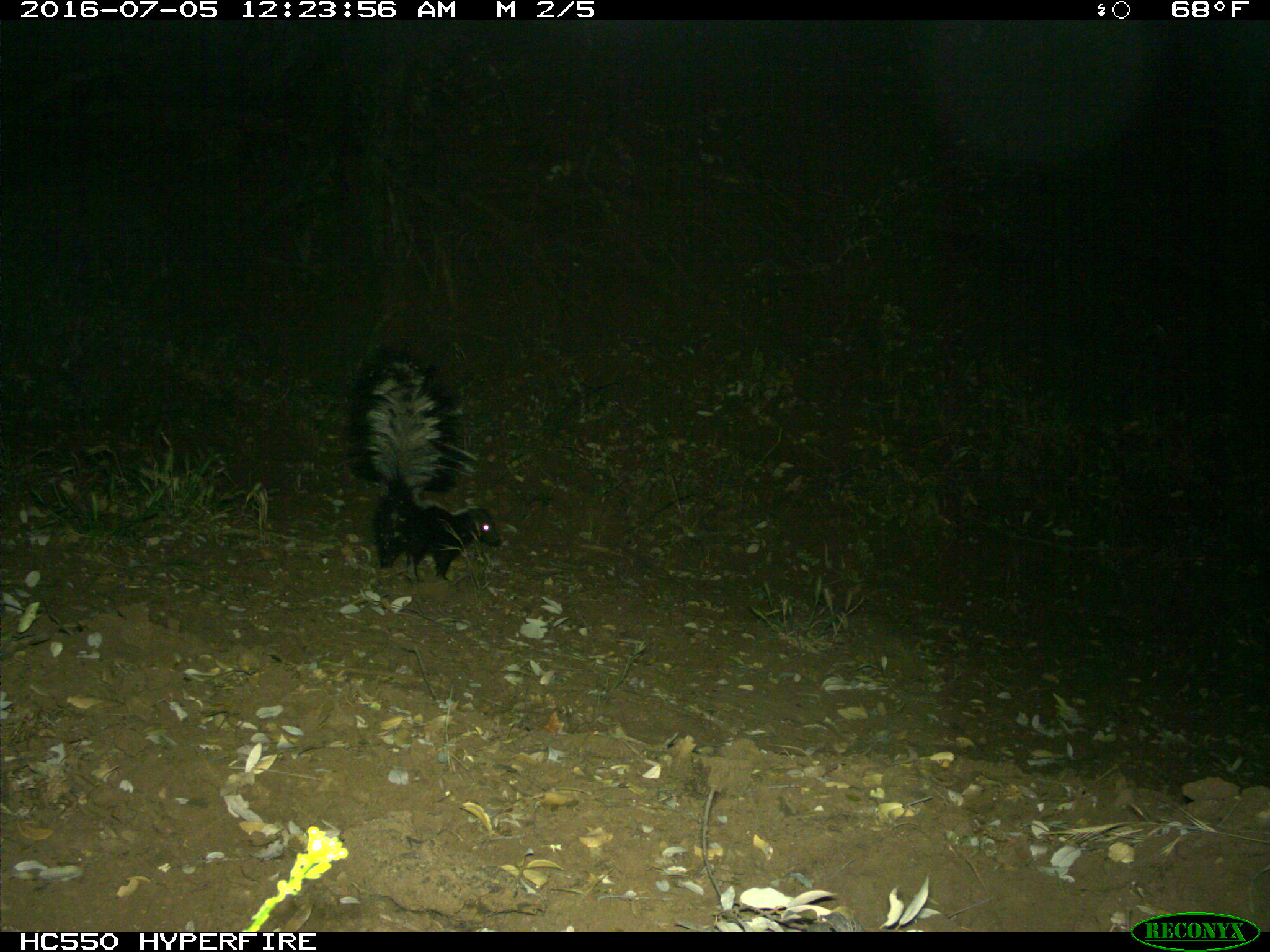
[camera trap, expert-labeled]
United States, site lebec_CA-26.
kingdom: Animalia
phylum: Chordata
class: Mammalia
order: Carnivora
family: Mephitidae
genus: Mephitis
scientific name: Mephitis mephitis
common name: striped skunk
Mephitis mephitis (striped skunk).